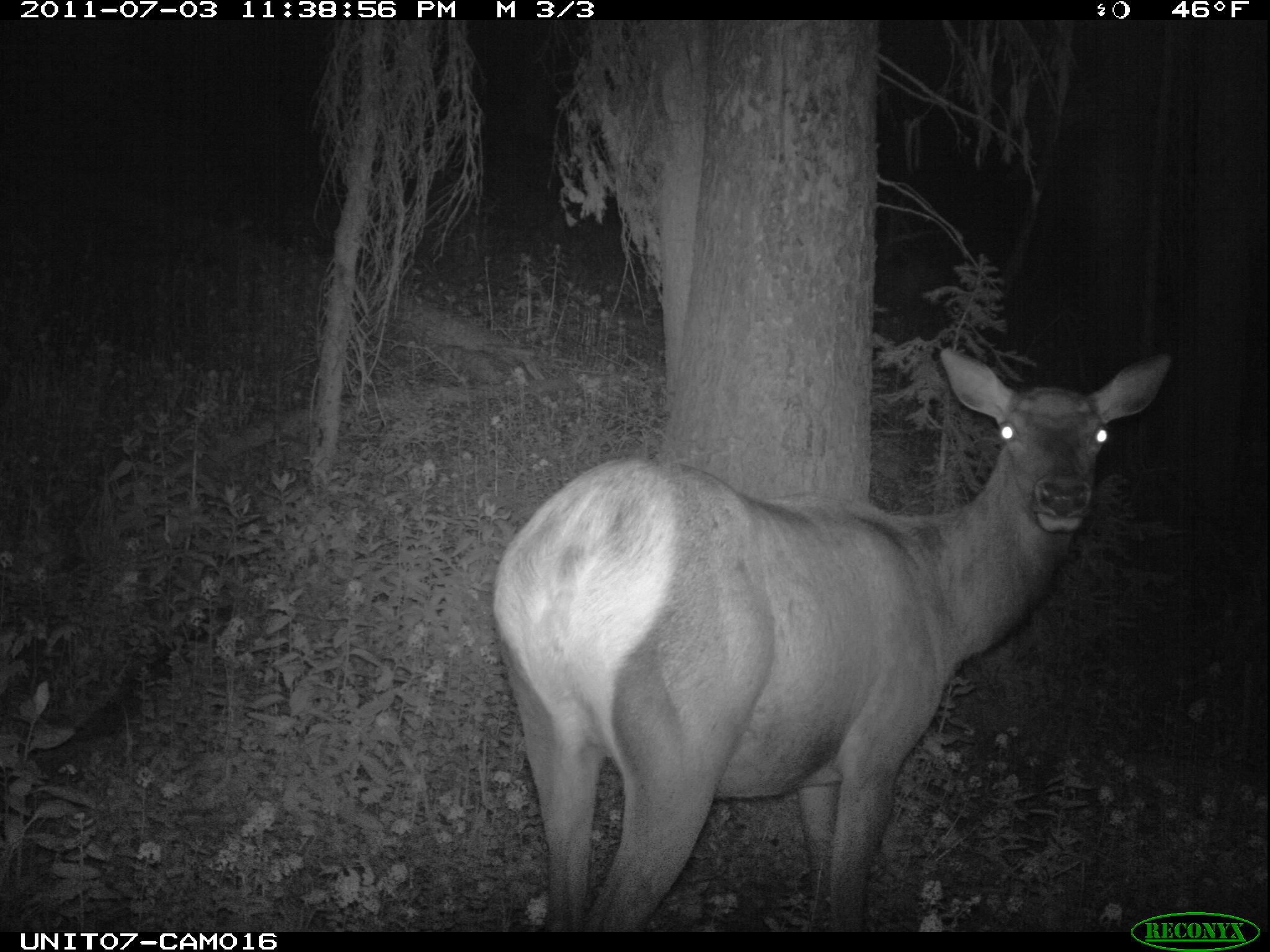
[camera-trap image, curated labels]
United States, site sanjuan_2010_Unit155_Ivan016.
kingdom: Animalia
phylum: Chordata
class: Mammalia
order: Artiodactyla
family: Cervidae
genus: Cervus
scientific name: Cervus elaphus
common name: red deer